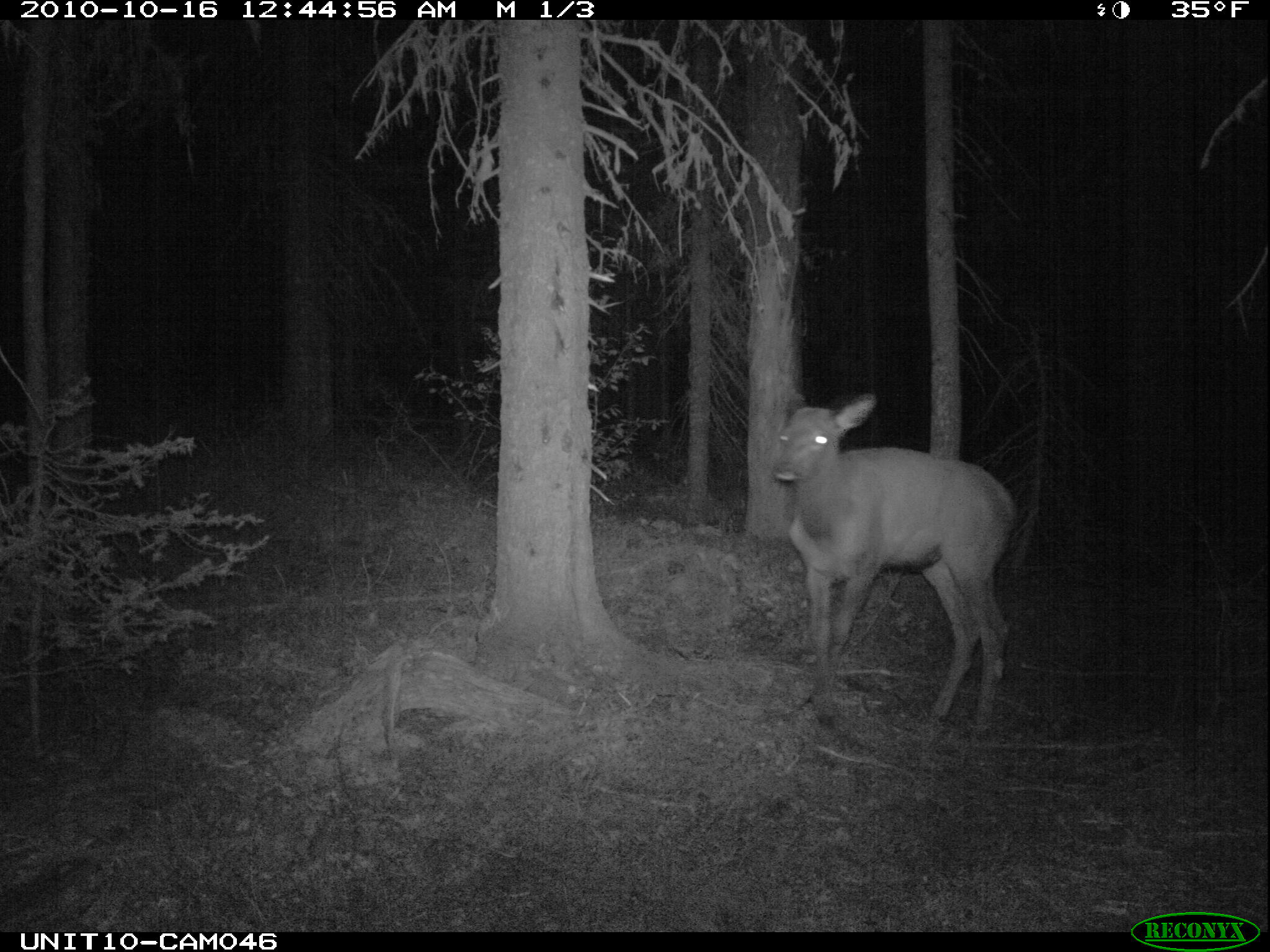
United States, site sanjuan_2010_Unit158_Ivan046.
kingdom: Animalia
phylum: Chordata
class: Mammalia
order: Artiodactyla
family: Cervidae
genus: Cervus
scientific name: Cervus elaphus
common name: red deer